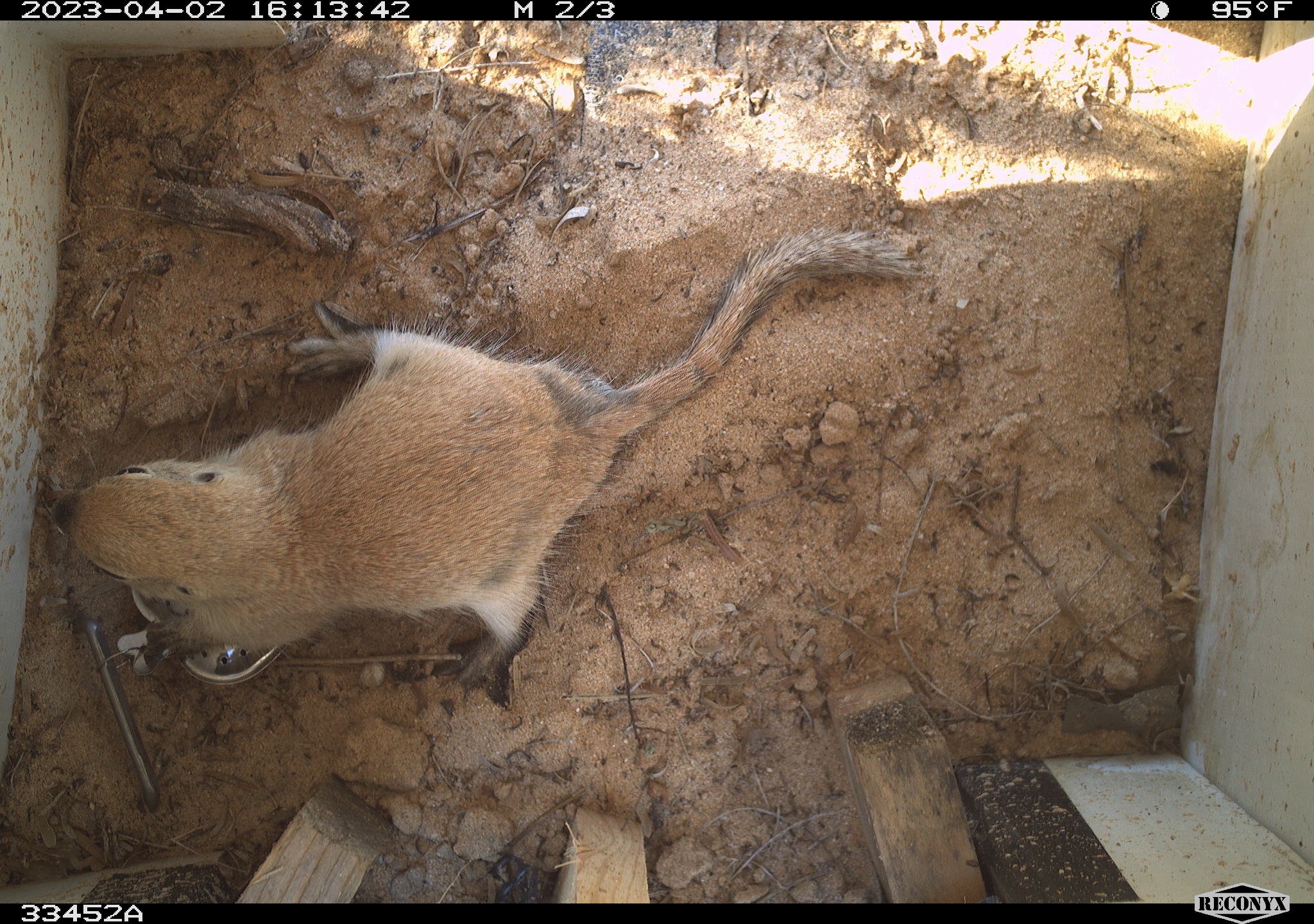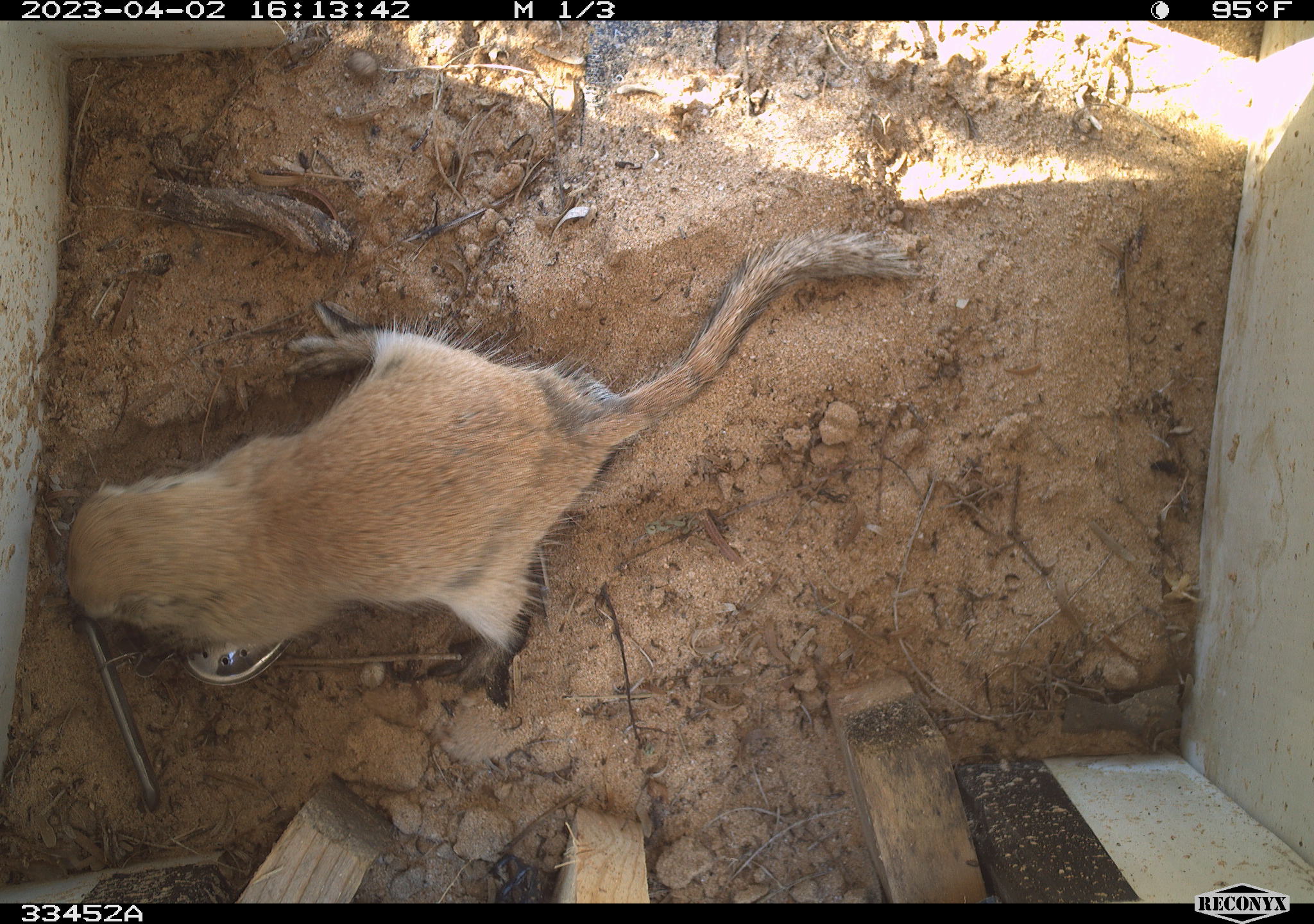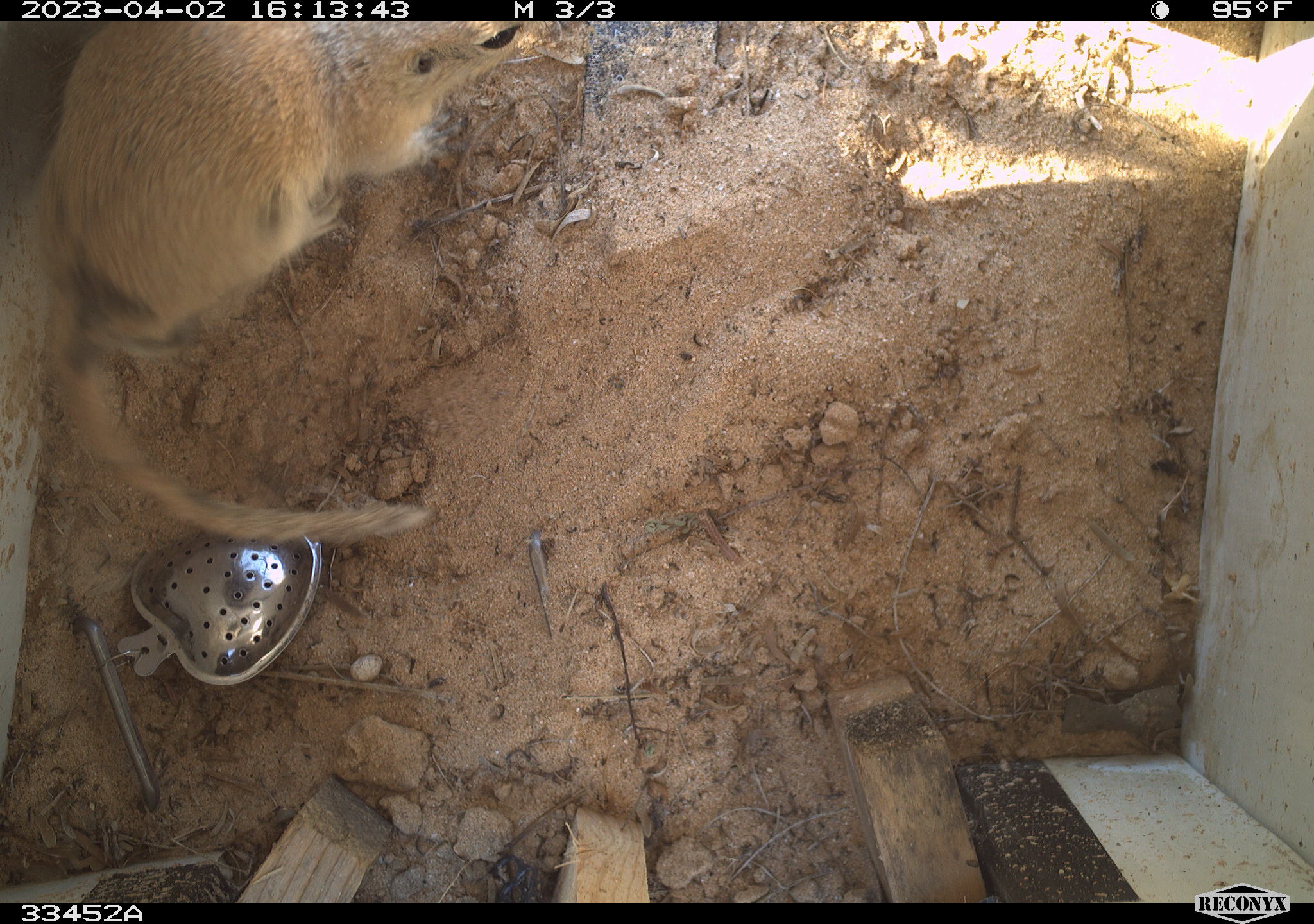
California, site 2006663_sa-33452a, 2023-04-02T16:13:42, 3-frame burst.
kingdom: Animalia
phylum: Chordata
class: Mammalia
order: Rodentia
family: Sciuridae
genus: Xerospermophilus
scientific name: Xerospermophilus tereticaudus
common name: round-tailed ground squirrel